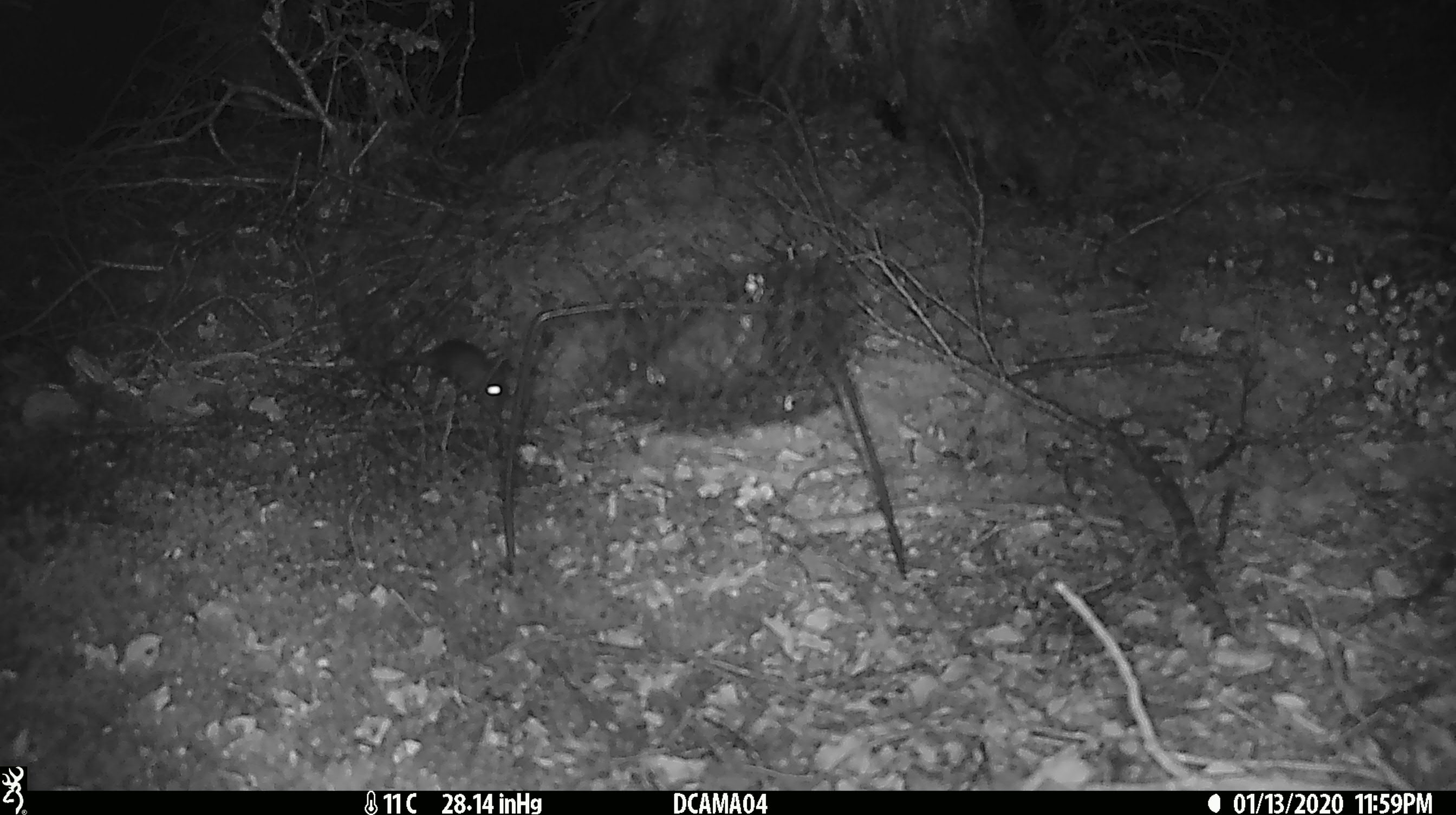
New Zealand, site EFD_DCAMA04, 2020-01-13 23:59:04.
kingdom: Animalia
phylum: Chordata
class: Mammalia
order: Rodentia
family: Muridae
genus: Mus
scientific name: Mus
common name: mouse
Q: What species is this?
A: Mouse (Mus).